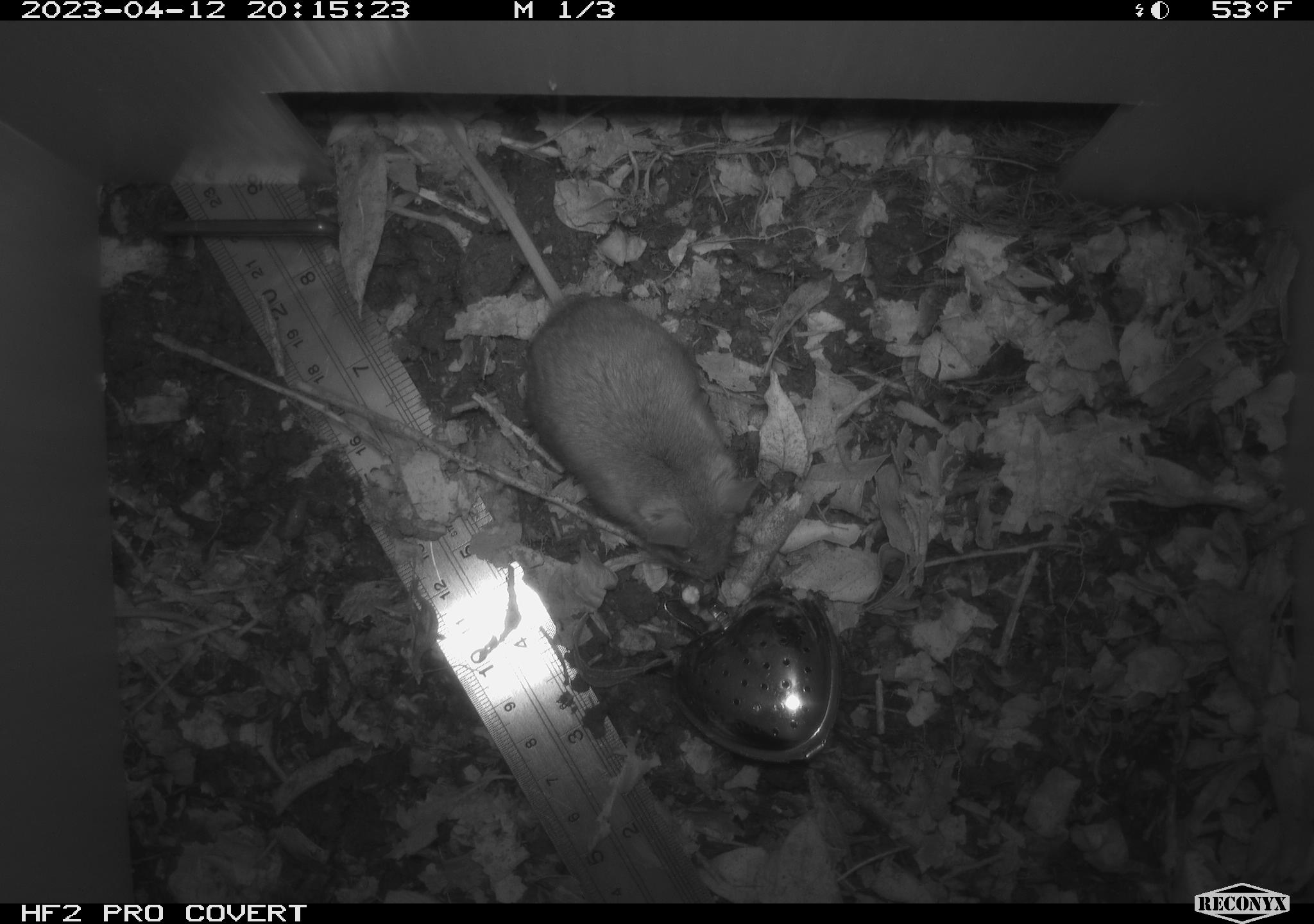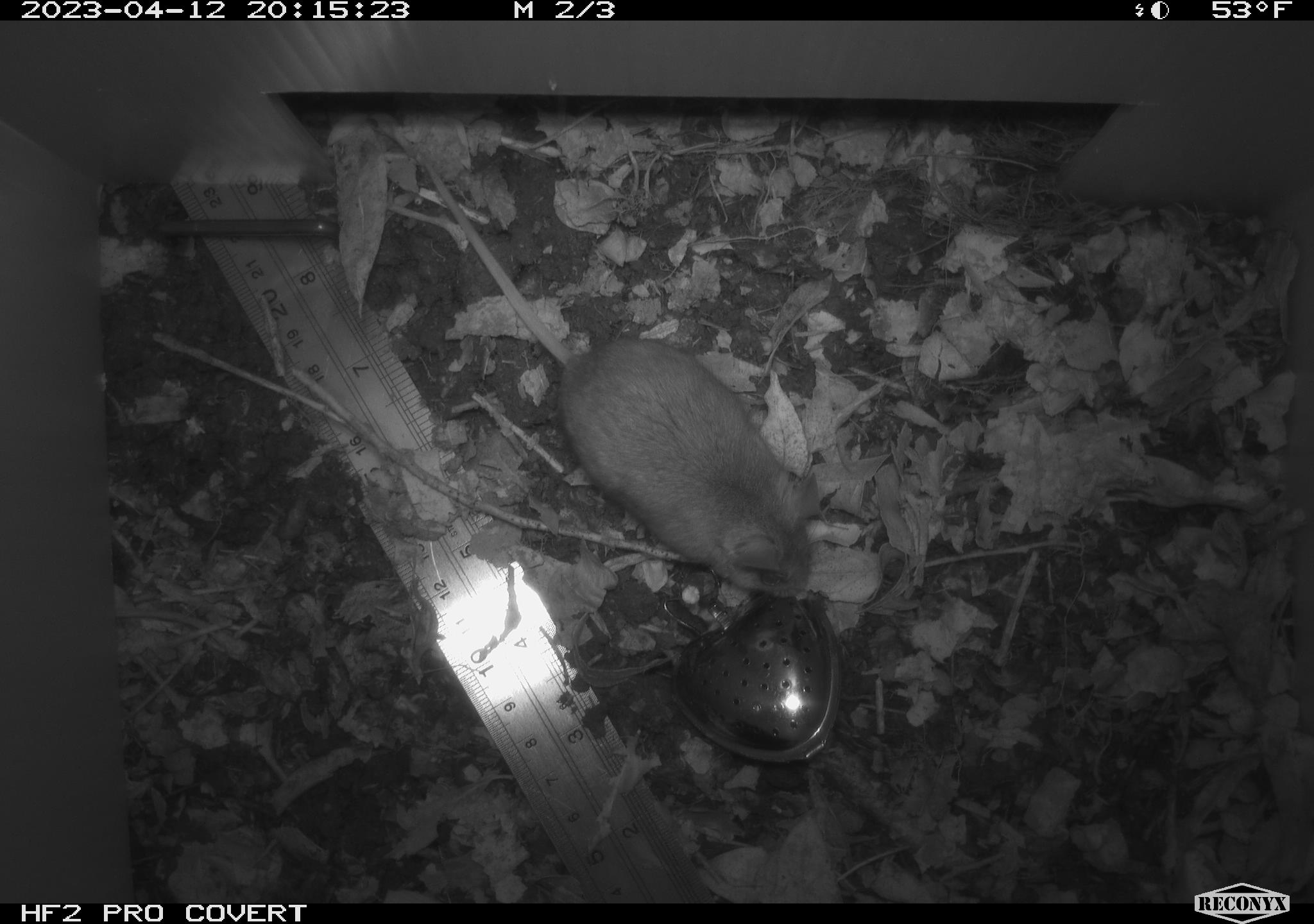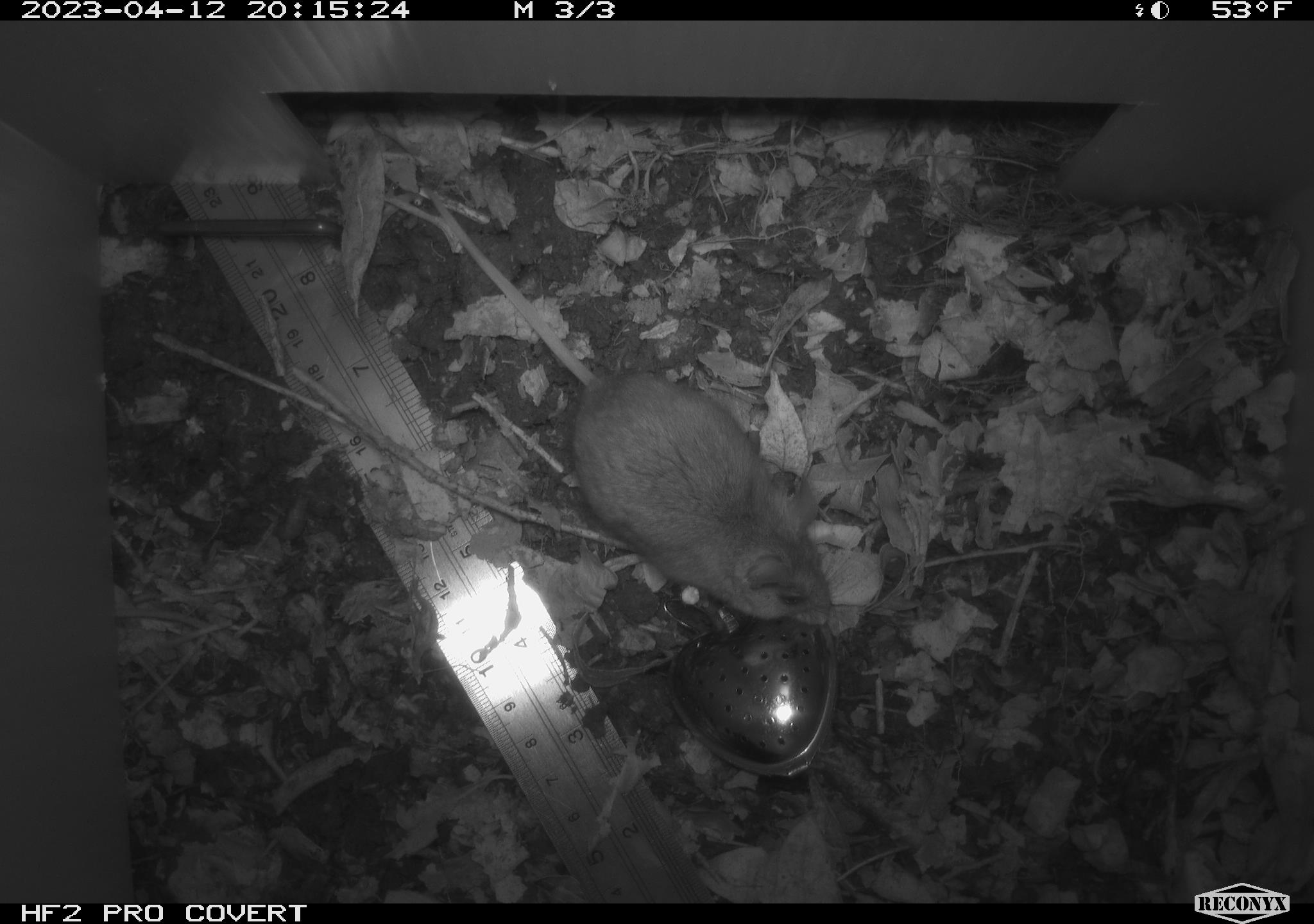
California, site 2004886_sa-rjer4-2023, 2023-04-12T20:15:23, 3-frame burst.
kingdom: Animalia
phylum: Chordata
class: Mammalia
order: Rodentia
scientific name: Rodentia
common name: mouse species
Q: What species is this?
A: Mouse species (Rodentia).